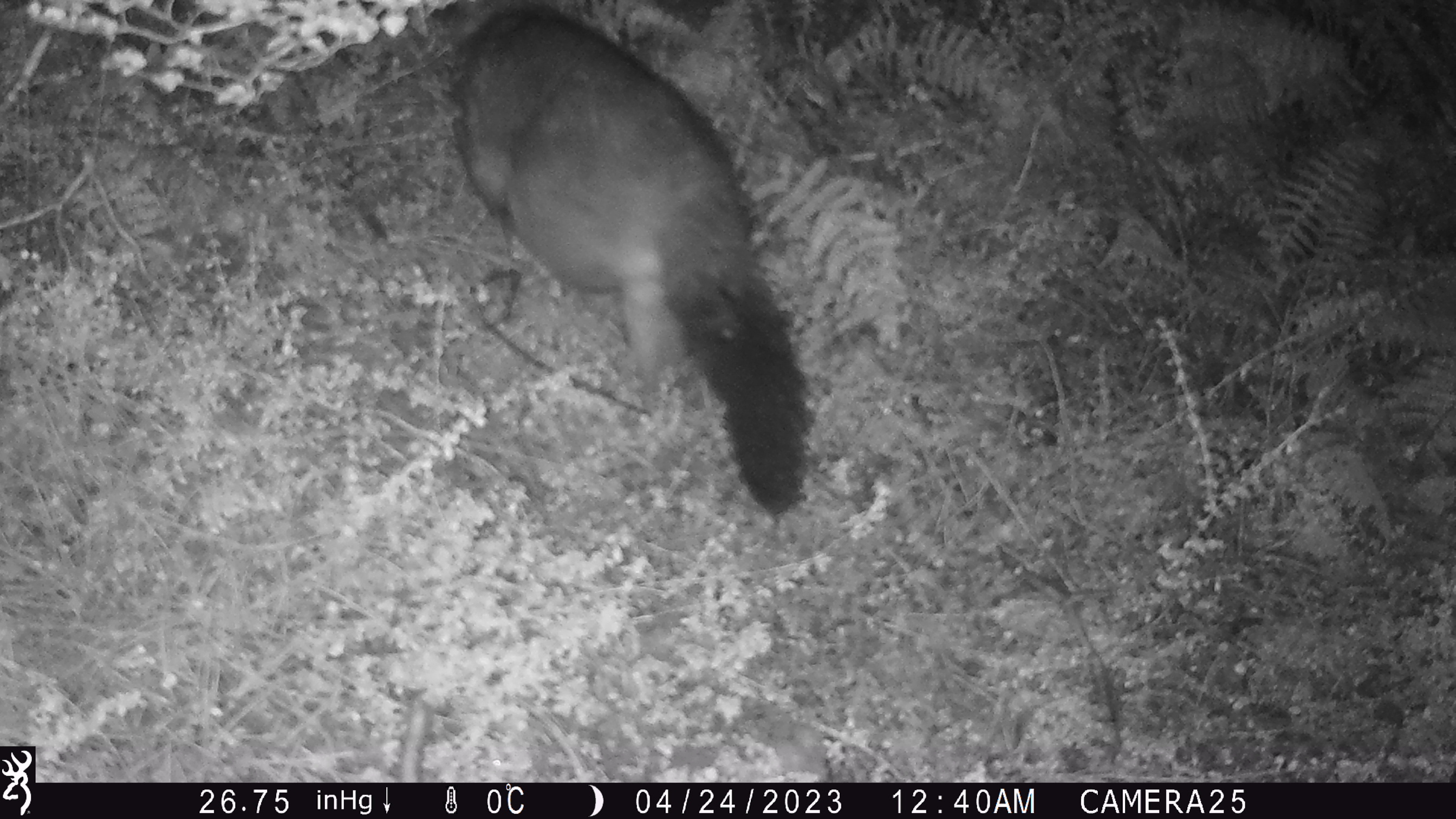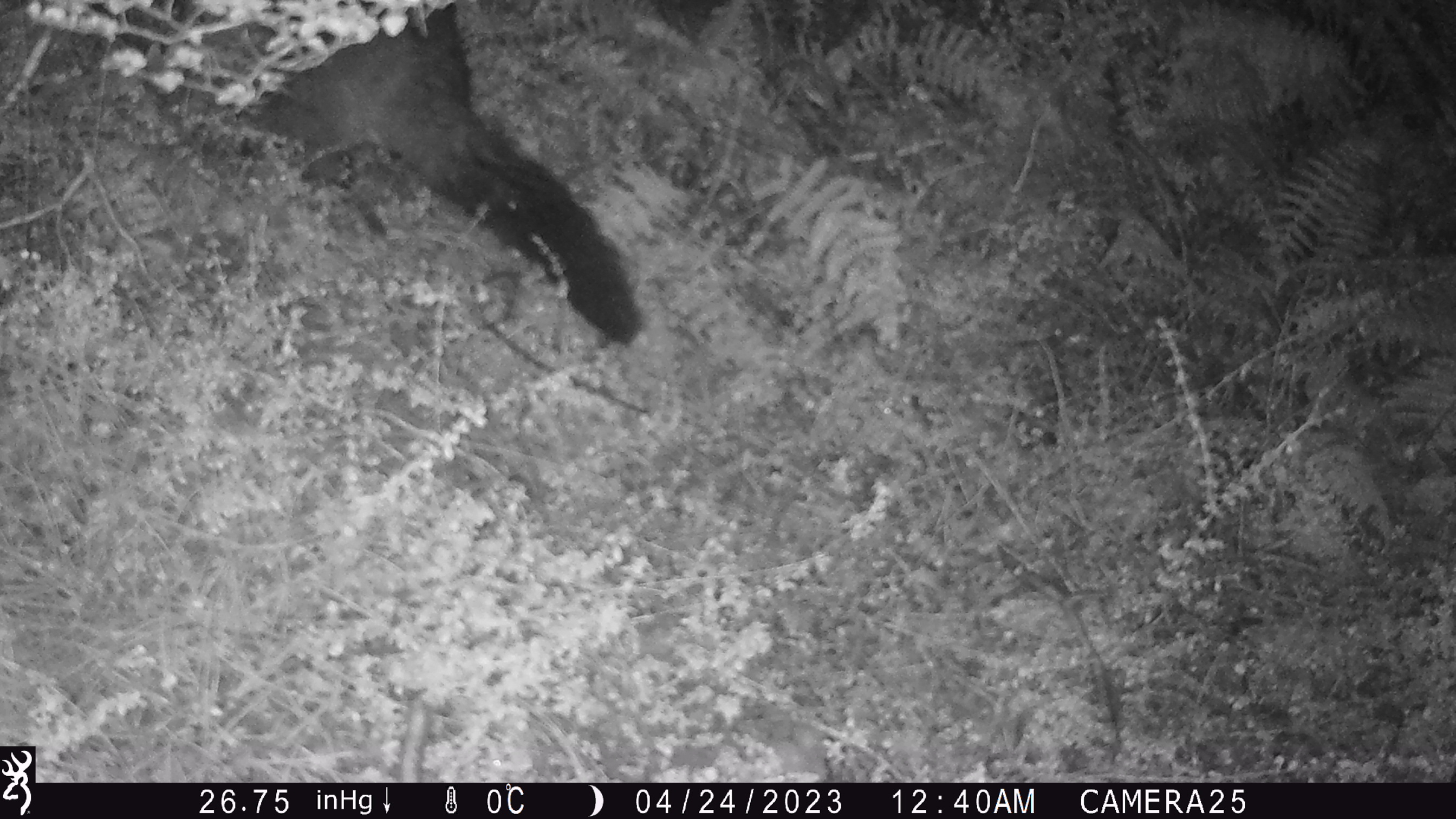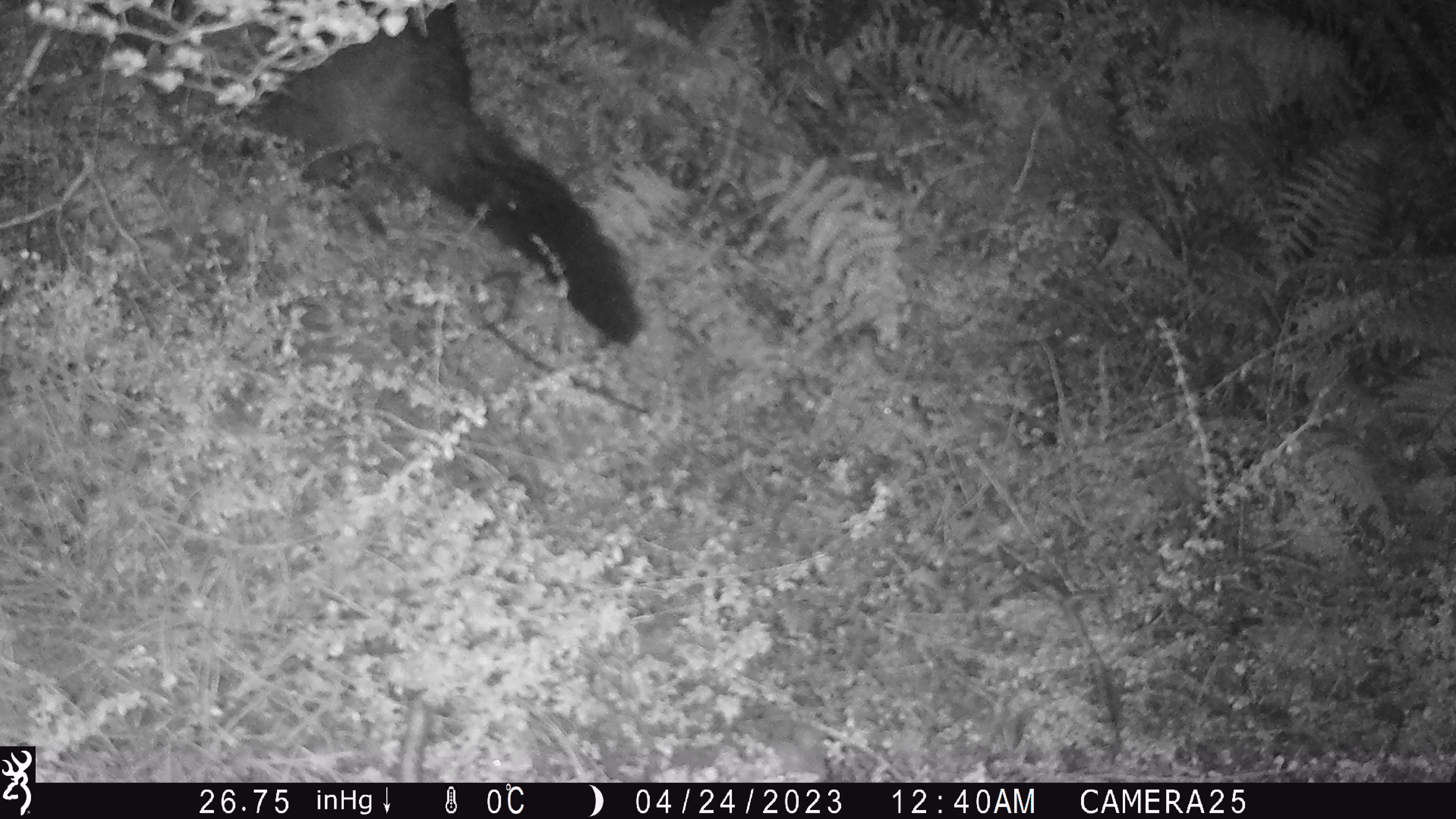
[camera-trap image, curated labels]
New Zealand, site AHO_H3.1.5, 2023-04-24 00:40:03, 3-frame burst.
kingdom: Animalia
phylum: Chordata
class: Mammalia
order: Carnivora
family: Mustelidae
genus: Mustela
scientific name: Mustela erminea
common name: stoat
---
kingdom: Animalia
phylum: Chordata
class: Mammalia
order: Diprotodontia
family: Phalangeridae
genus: Trichosurus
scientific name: Trichosurus vulpecula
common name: common brushtail possum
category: possum